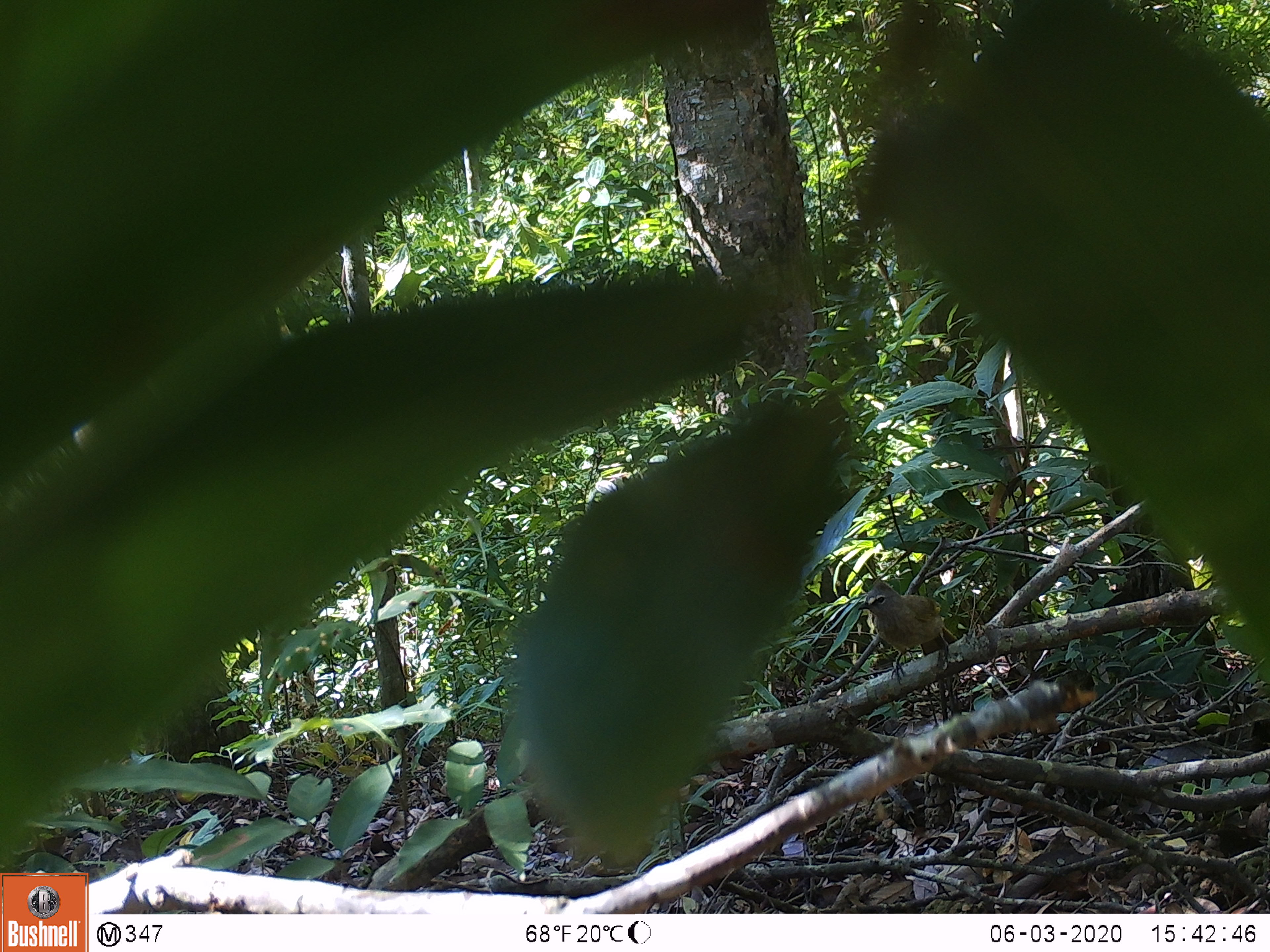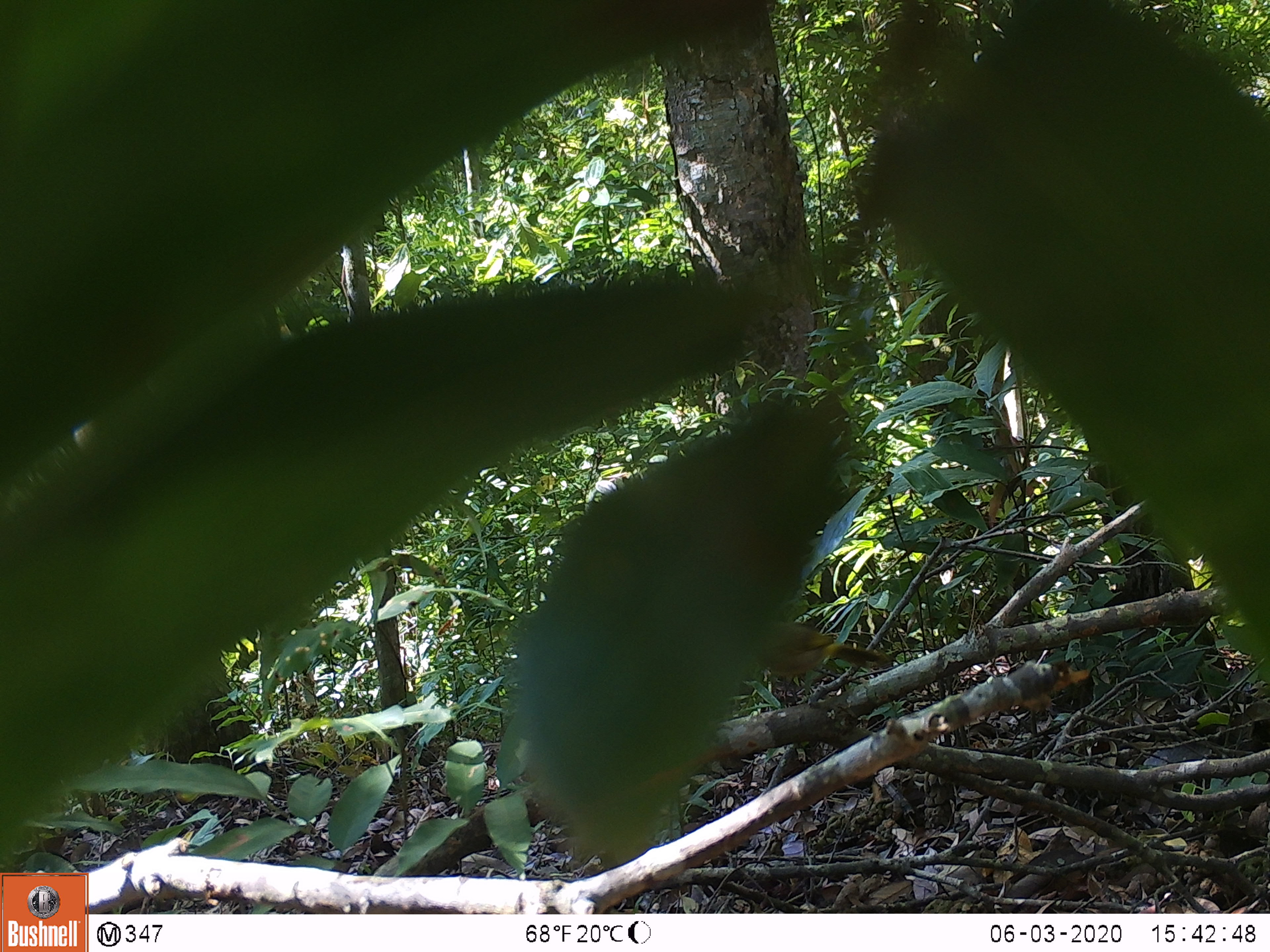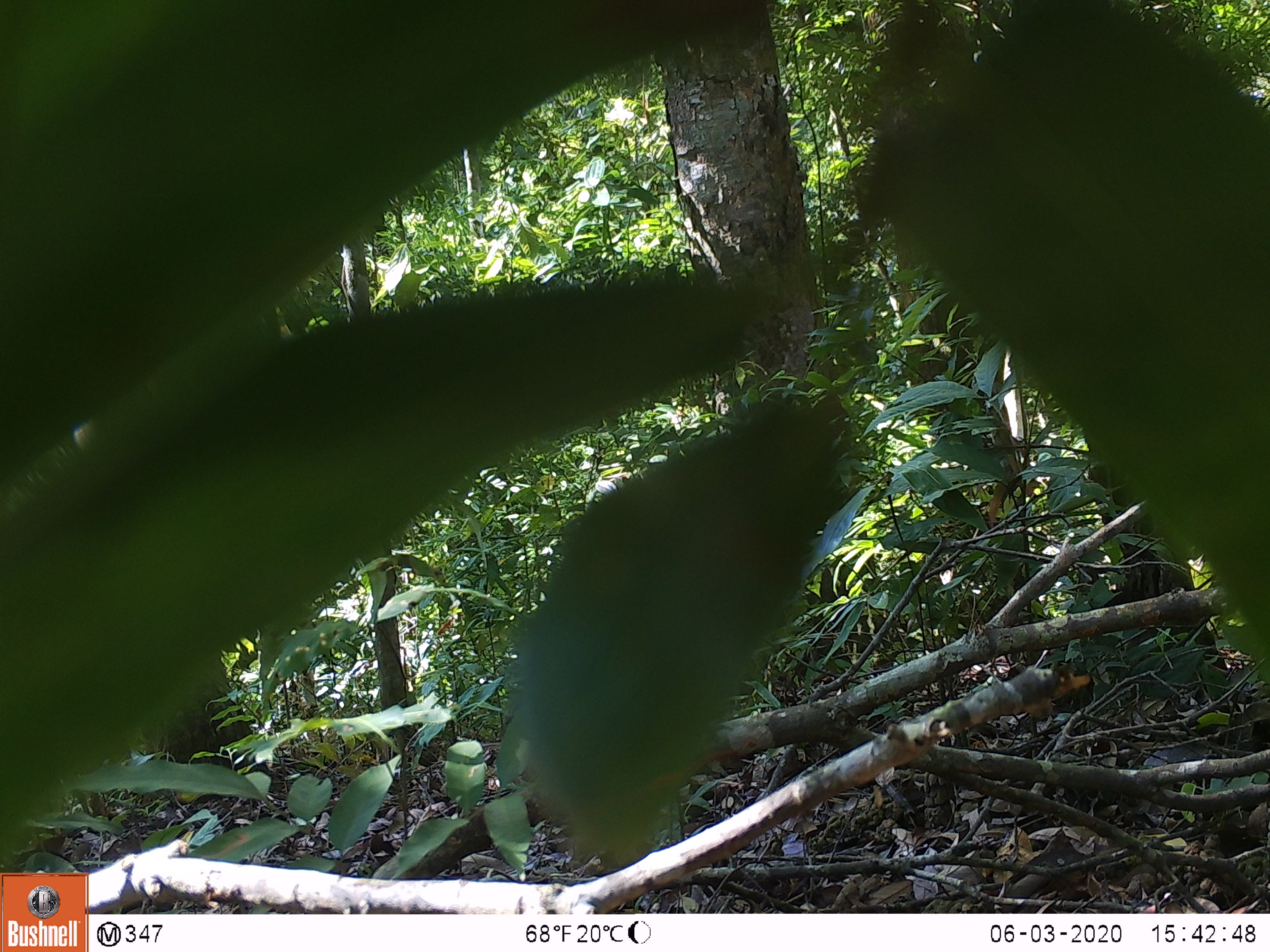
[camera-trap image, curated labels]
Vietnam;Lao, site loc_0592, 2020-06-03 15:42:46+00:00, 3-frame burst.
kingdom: Animalia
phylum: Chordata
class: Aves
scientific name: Aves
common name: bird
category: unidentified bird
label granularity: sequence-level